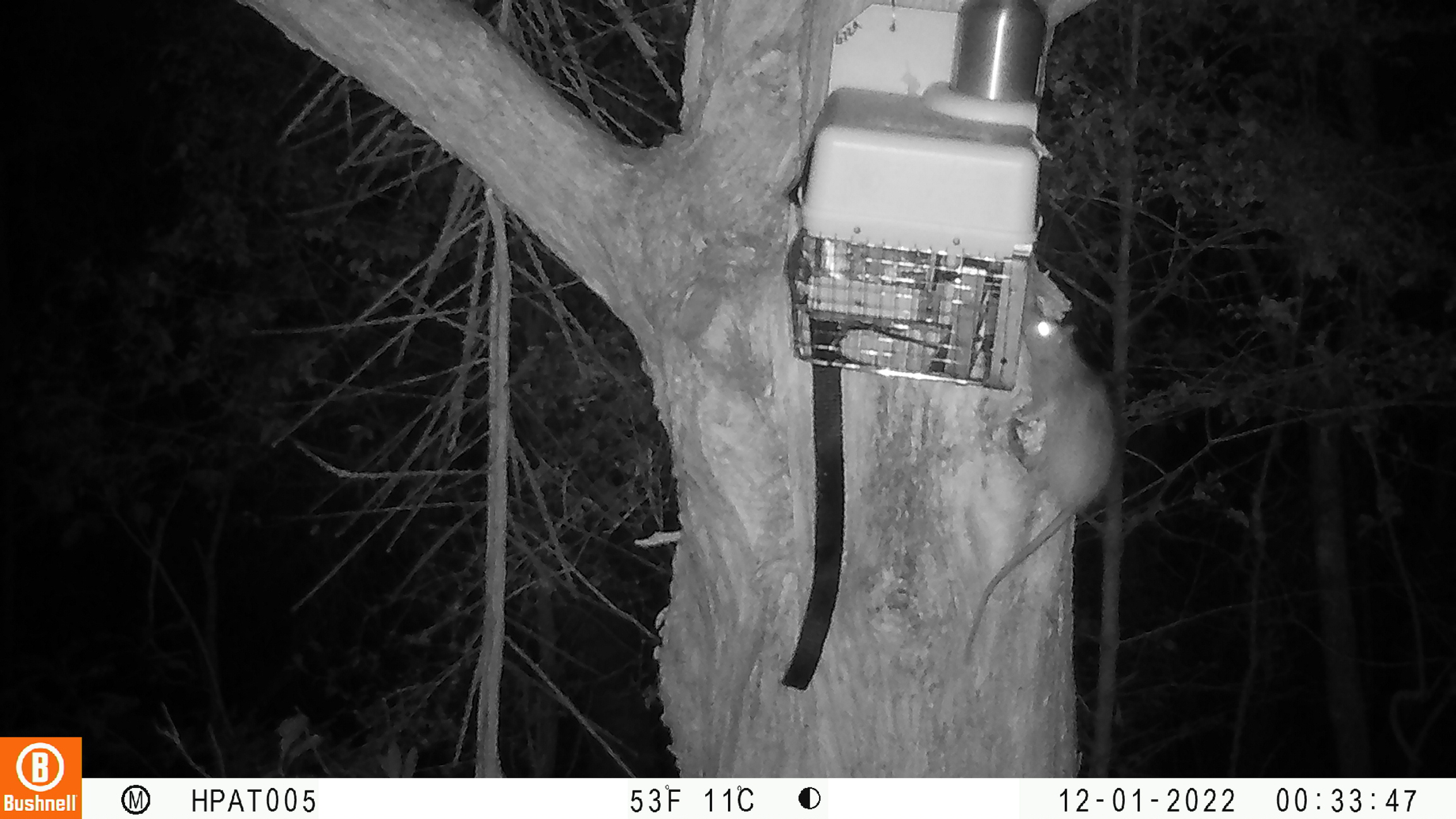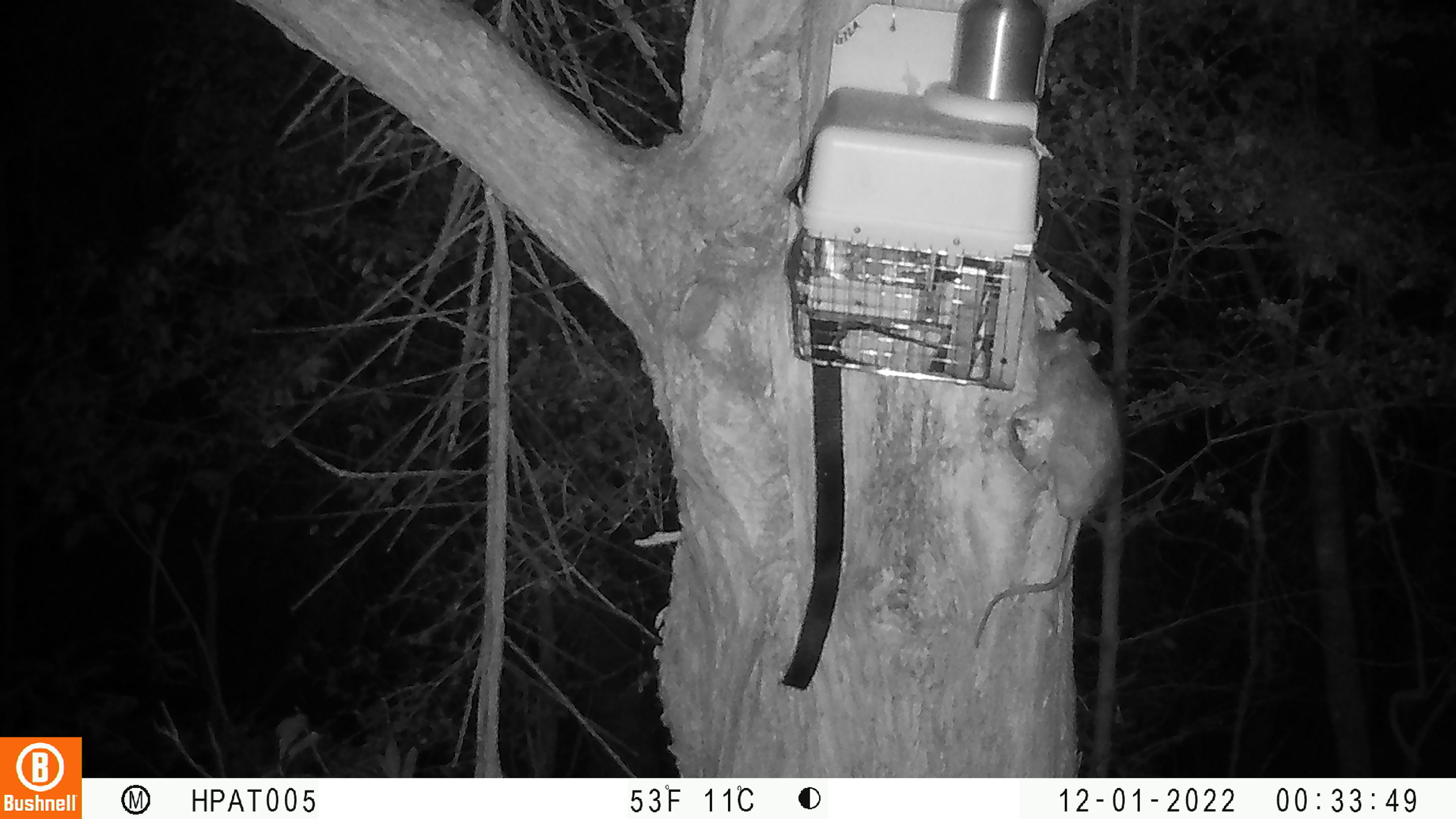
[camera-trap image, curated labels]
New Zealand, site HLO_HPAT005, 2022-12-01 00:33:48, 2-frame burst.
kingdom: Animalia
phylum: Chordata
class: Mammalia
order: Rodentia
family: Muridae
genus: Rattus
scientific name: Rattus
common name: rat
Rat (Rattus).